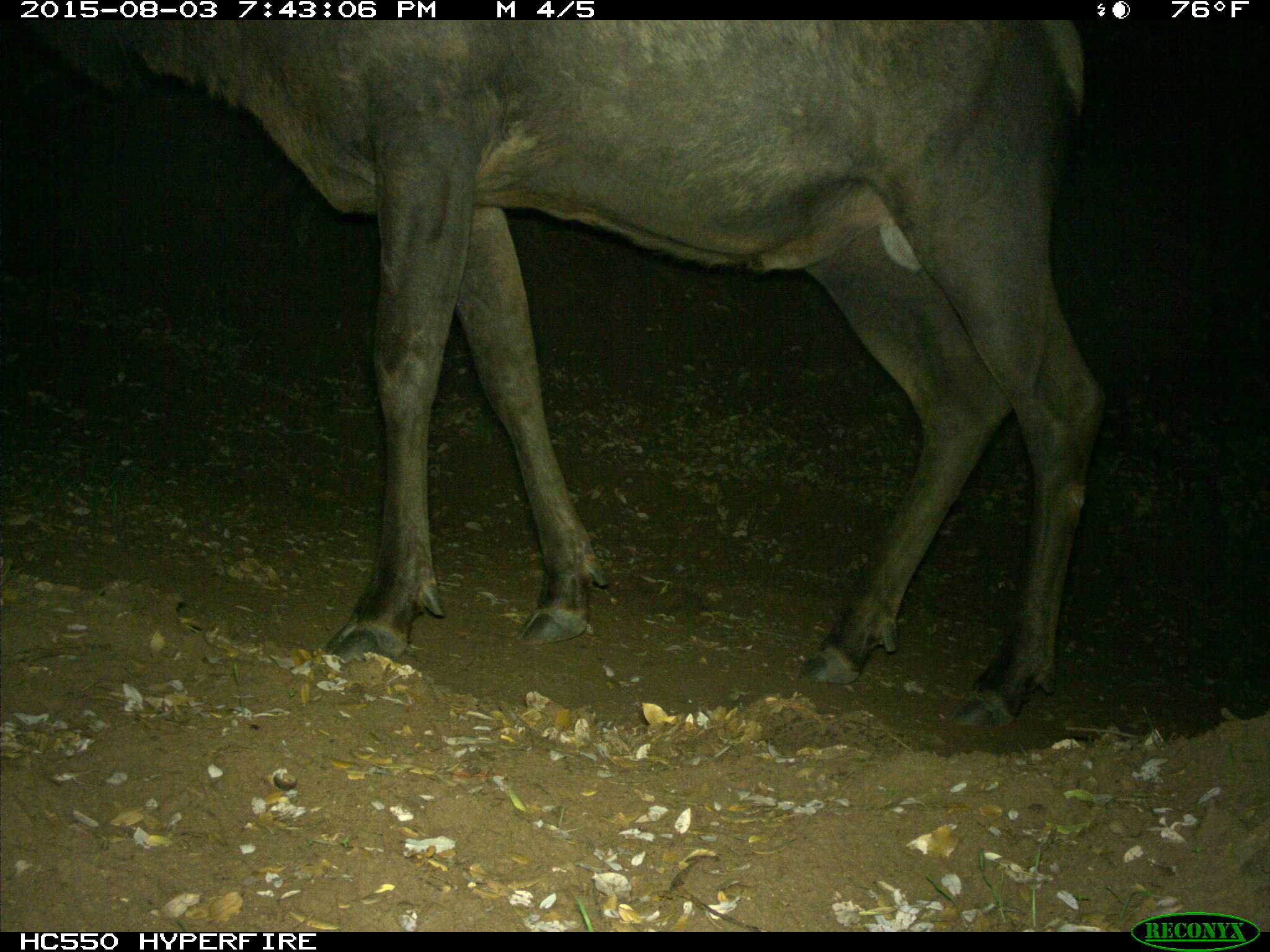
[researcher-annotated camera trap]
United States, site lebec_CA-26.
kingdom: Animalia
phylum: Chordata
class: Mammalia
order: Artiodactyla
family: Cervidae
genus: Cervus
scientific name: Cervus canadensis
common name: elk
Cervus canadensis (elk).